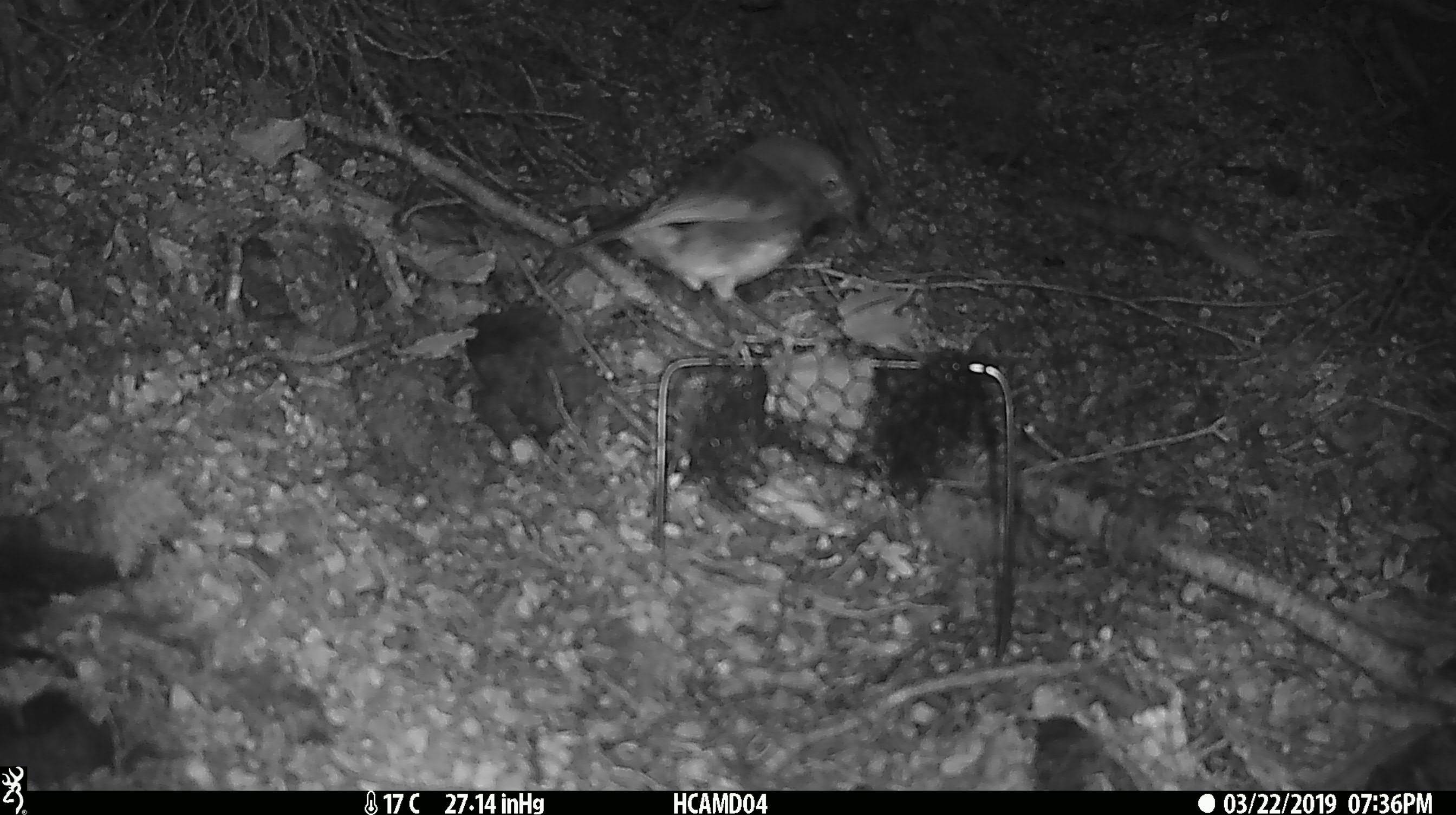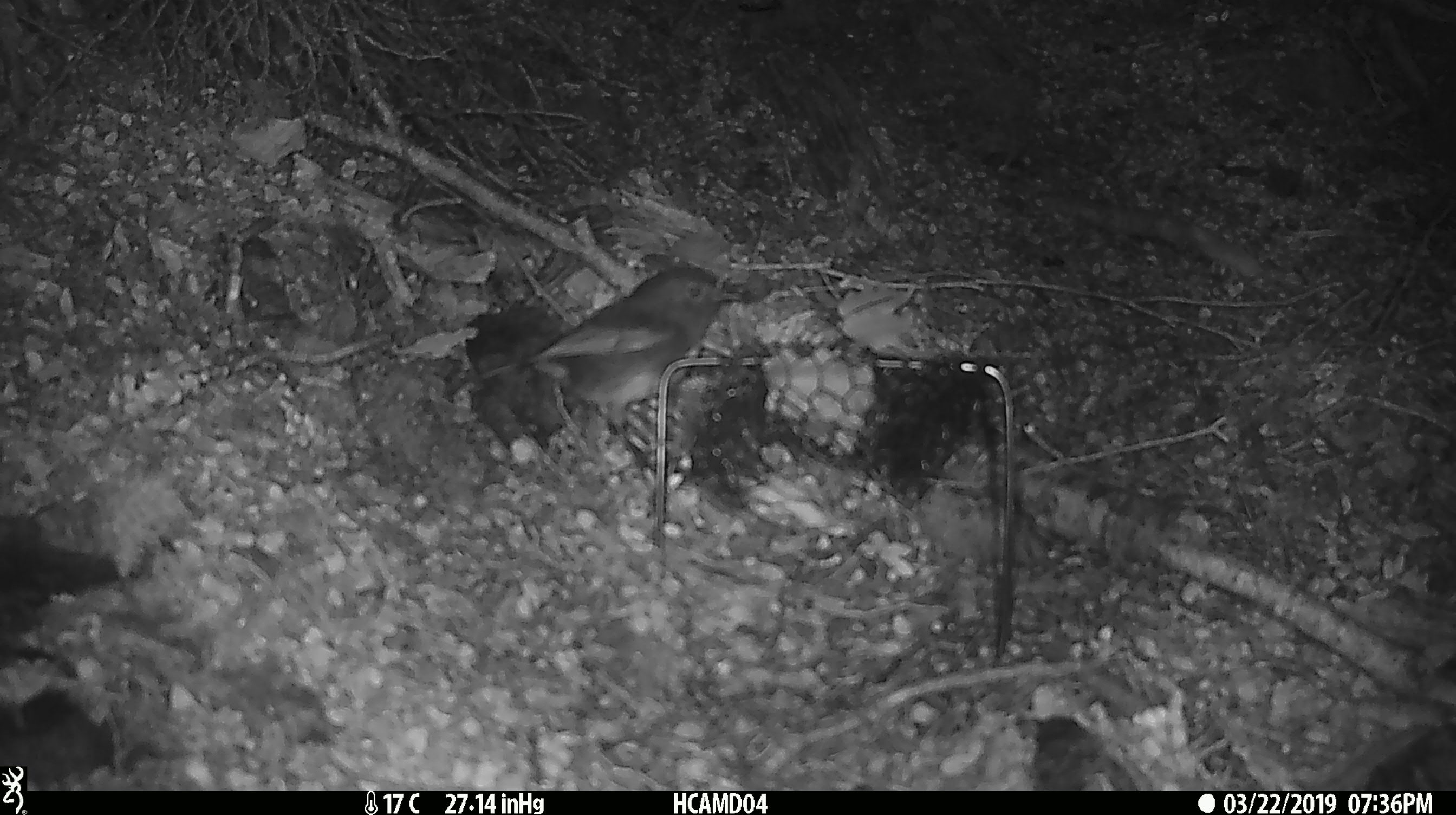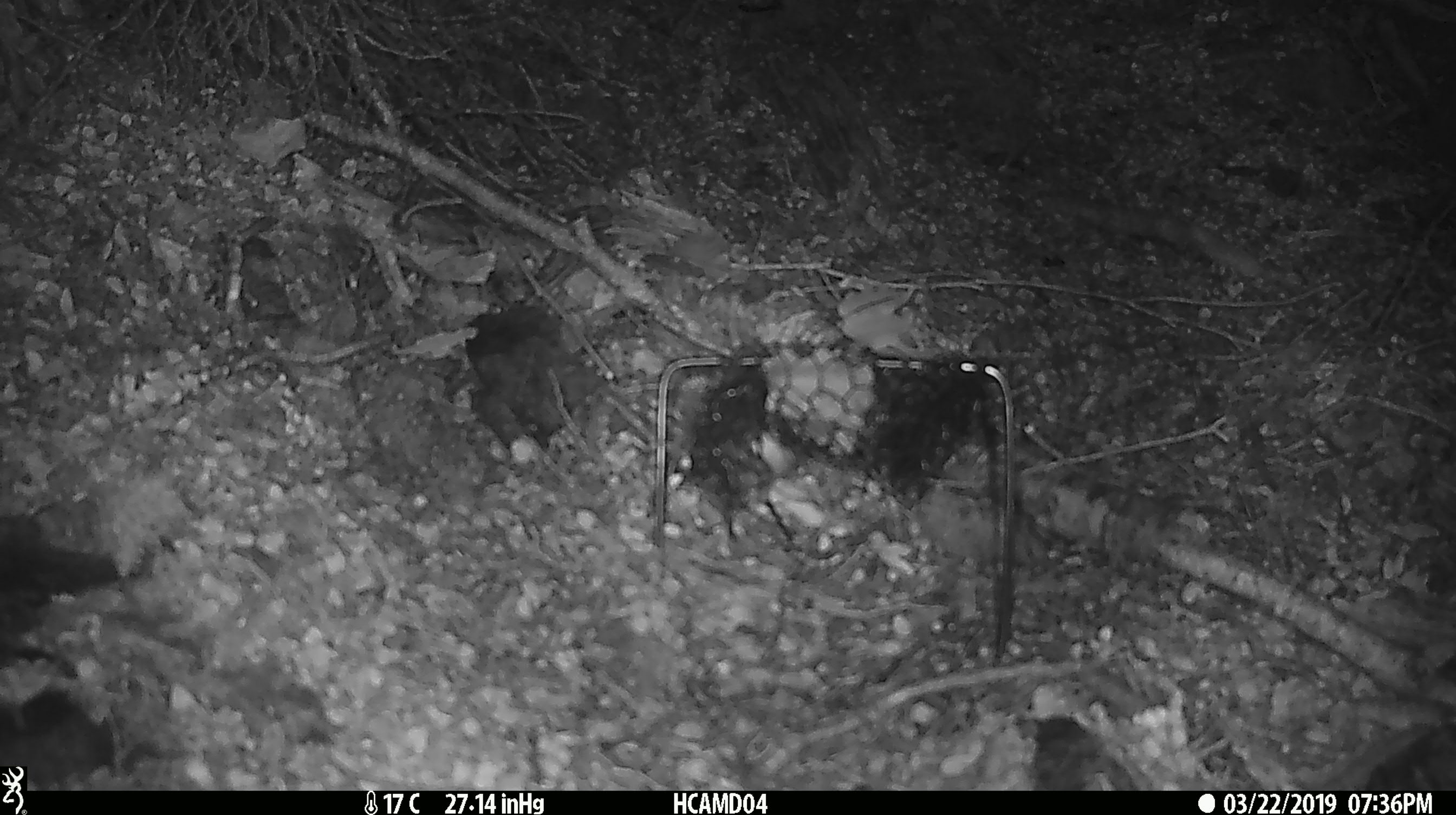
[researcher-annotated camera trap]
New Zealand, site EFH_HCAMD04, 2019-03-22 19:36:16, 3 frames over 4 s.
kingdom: Animalia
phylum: Chordata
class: Aves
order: Passeriformes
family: Petroicidae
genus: Petroica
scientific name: Petroica australis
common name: new zealand robin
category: robin